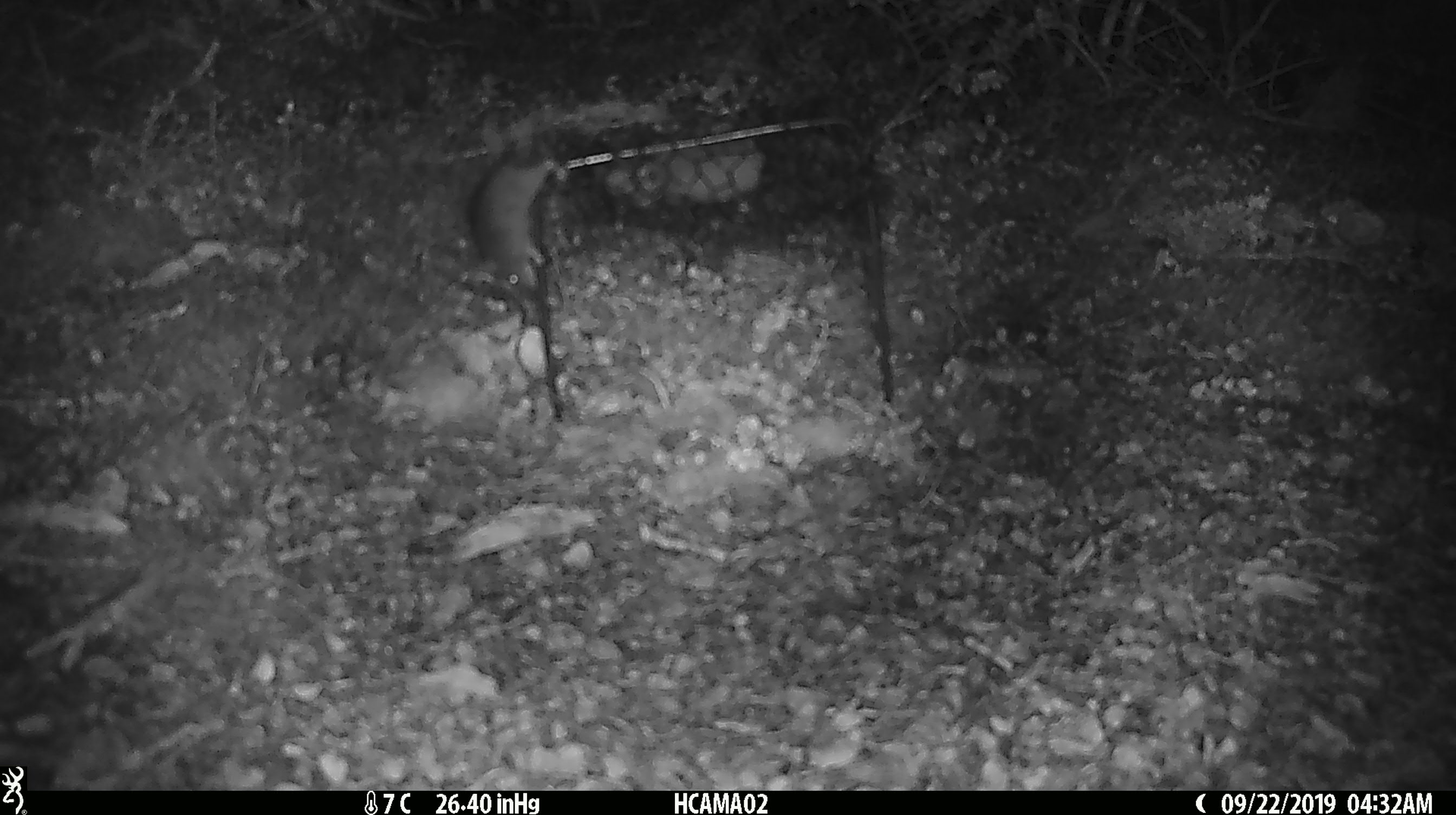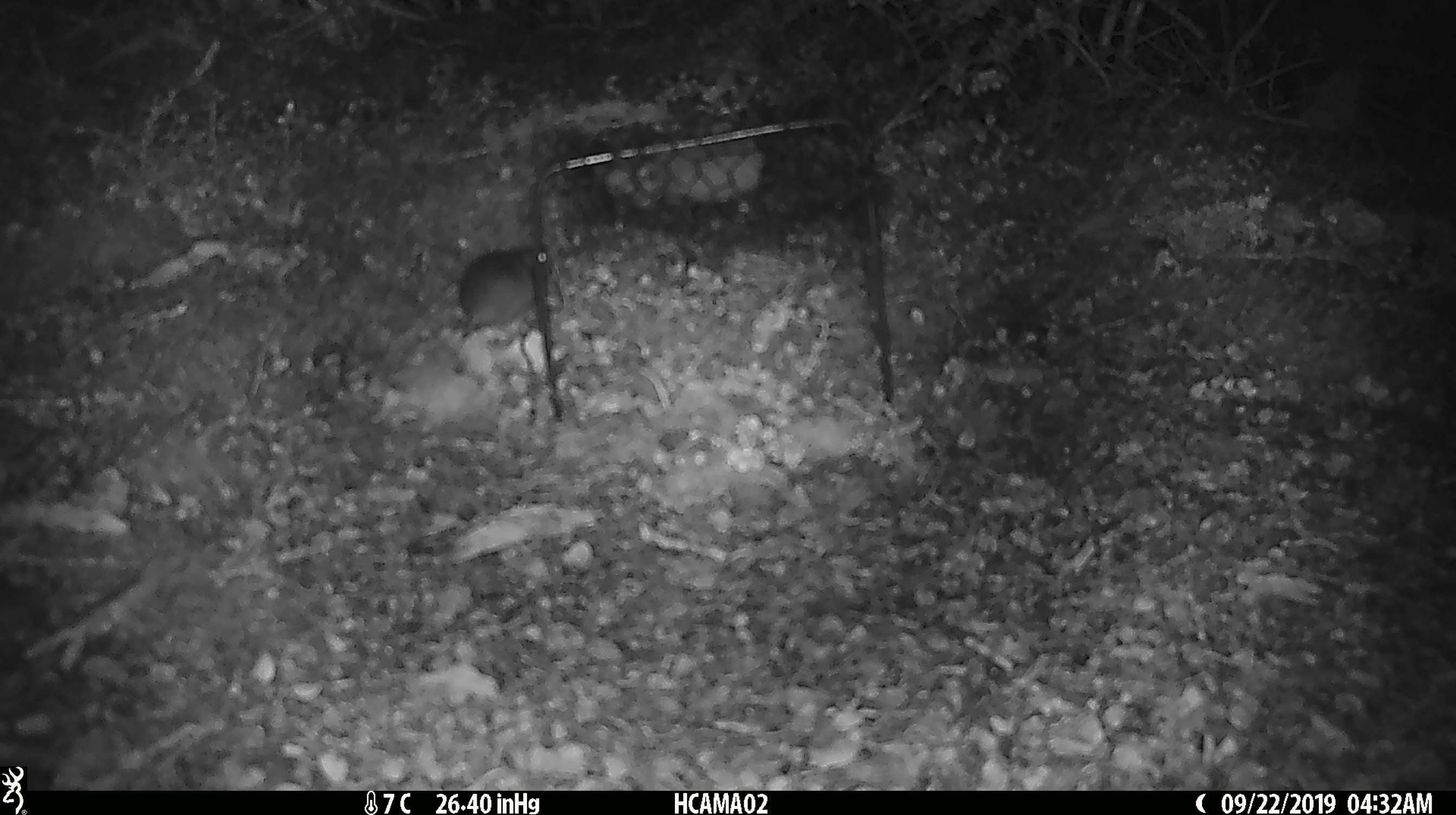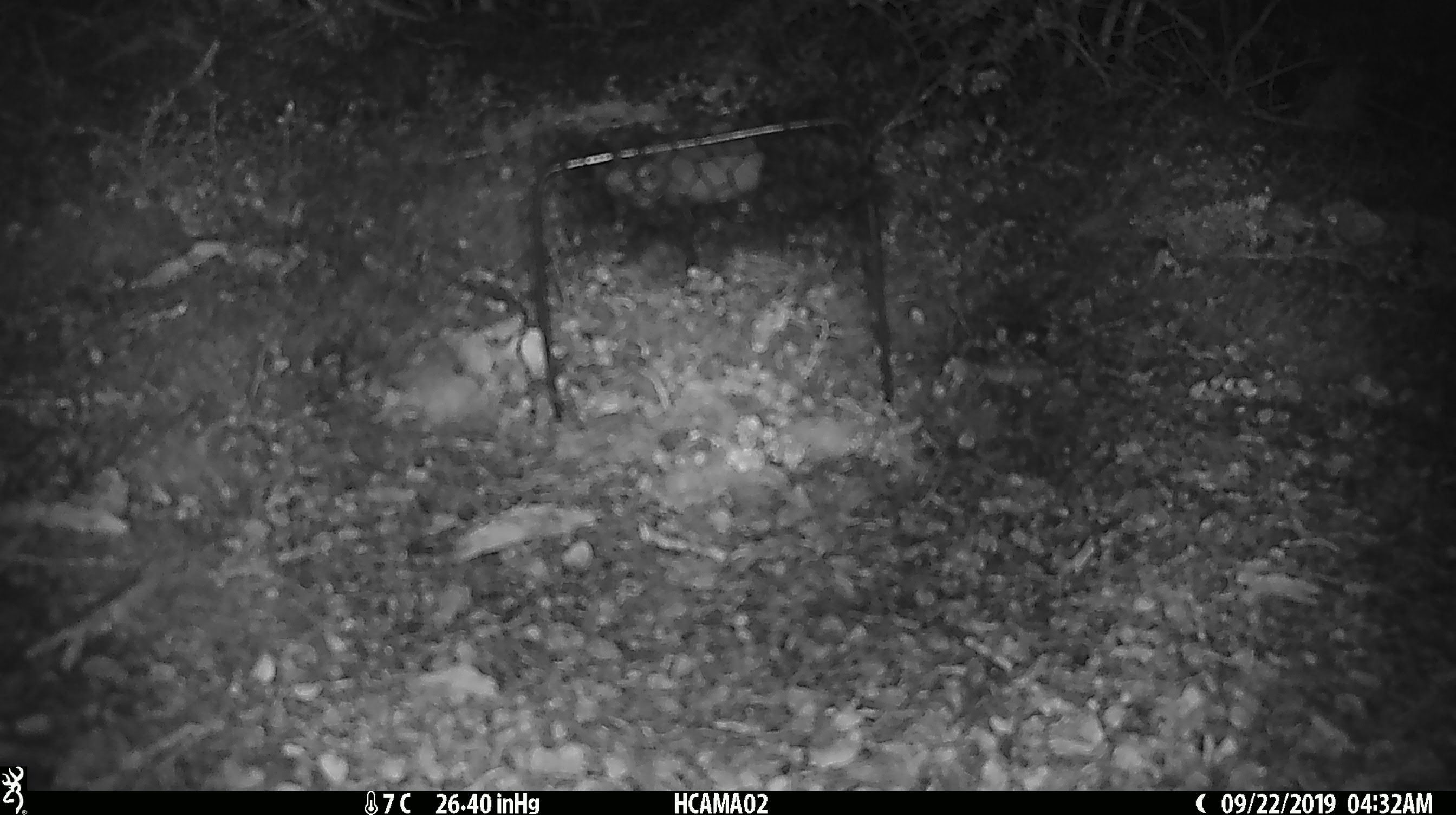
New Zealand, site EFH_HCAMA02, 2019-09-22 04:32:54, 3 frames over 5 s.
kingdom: Animalia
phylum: Chordata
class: Mammalia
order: Rodentia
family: Muridae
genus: Mus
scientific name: Mus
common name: mouse